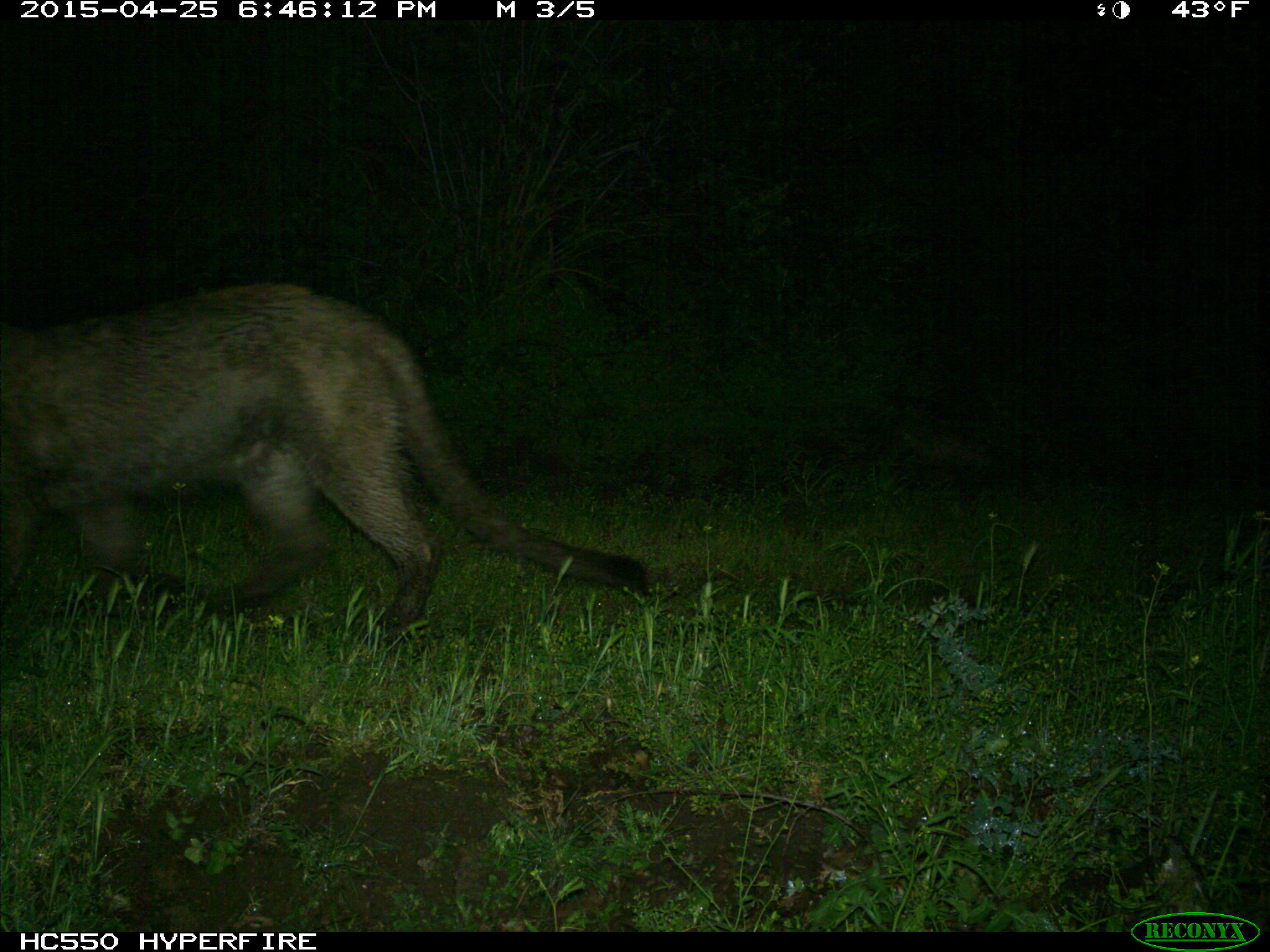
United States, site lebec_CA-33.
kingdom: Animalia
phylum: Chordata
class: Mammalia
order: Carnivora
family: Felidae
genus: Puma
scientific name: Puma concolor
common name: mountain lion